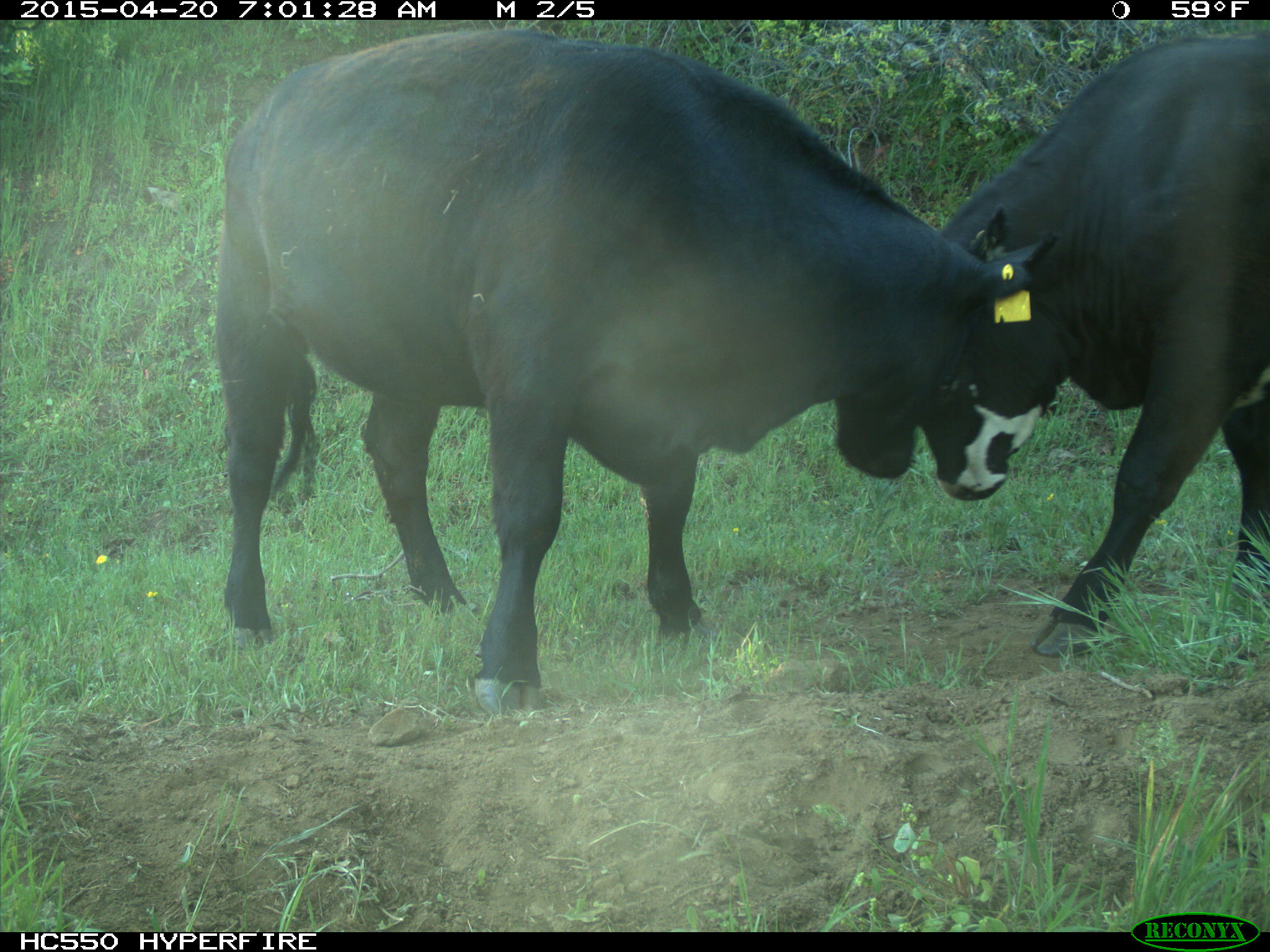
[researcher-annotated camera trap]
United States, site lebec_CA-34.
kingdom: Animalia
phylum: Chordata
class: Mammalia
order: Artiodactyla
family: Bovidae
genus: Bos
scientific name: Bos taurus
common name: domestic cow